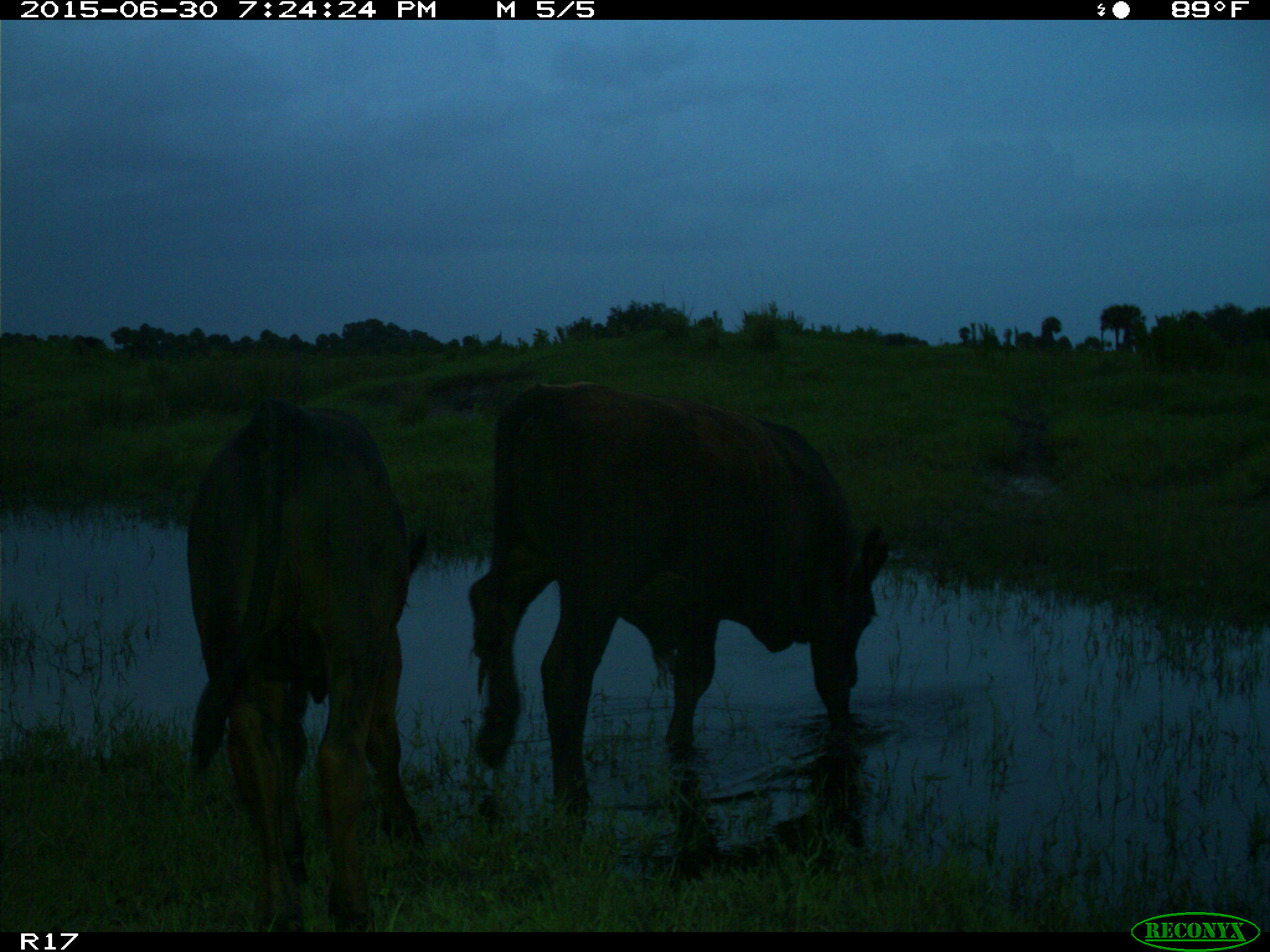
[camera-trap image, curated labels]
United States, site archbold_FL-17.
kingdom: Animalia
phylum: Chordata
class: Mammalia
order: Artiodactyla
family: Bovidae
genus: Bos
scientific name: Bos taurus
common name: domestic cow